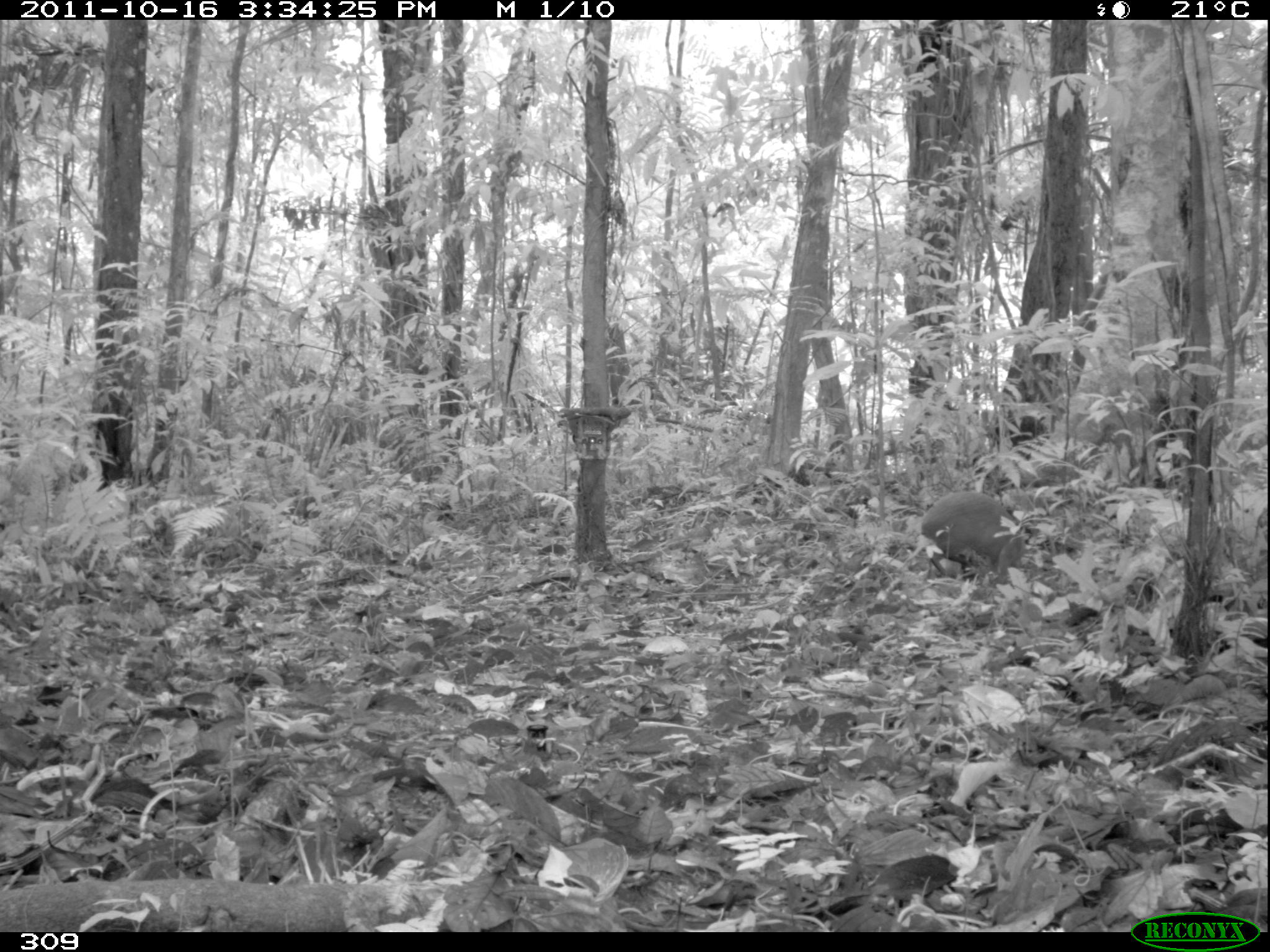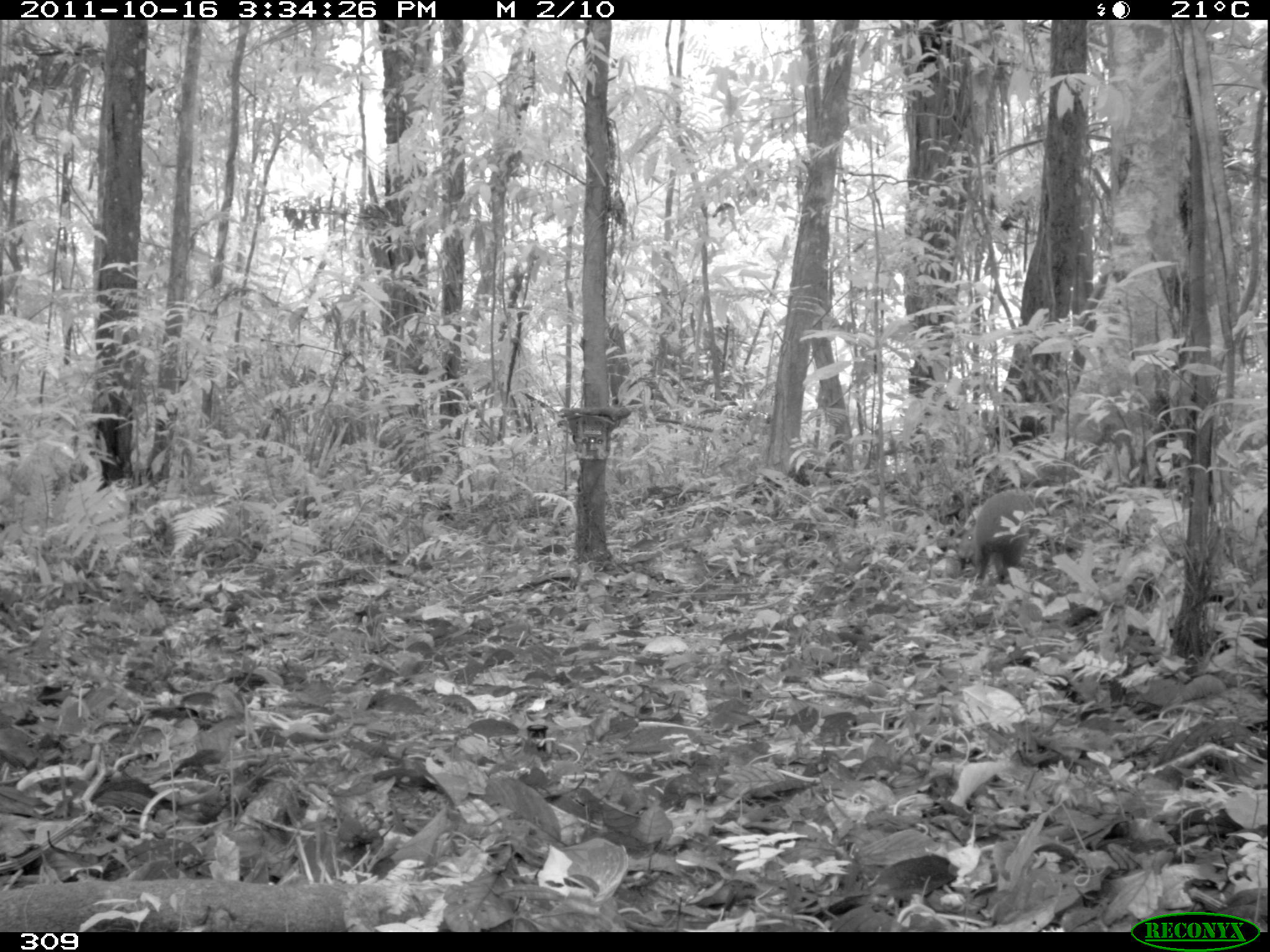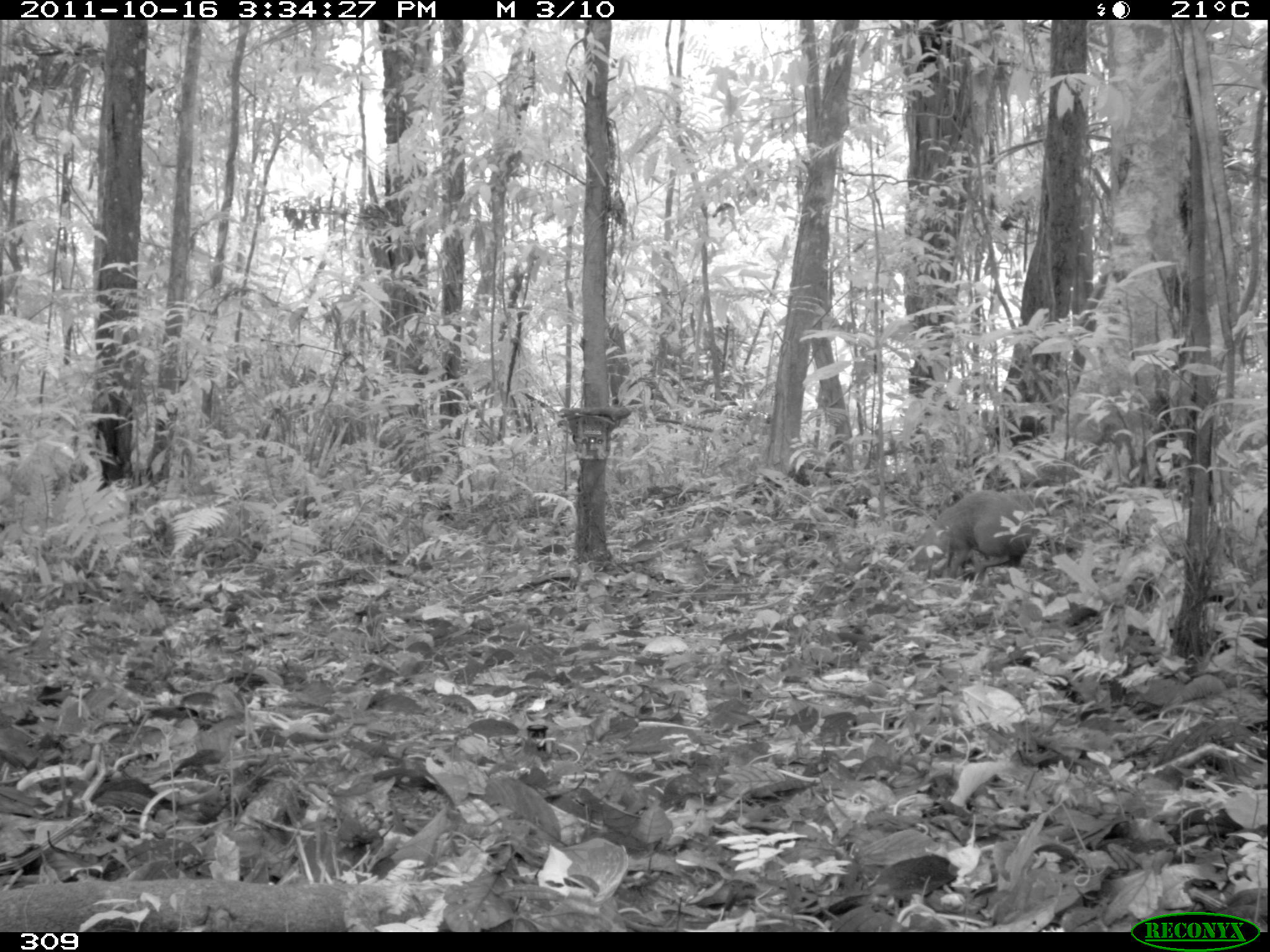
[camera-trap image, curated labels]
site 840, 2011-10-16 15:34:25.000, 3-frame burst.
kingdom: Animalia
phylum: Chordata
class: Mammalia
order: Rodentia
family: Dasyproctidae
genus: Dasyprocta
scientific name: Dasyprocta punctata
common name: central american agouti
Dasyprocta punctata (central american agouti).